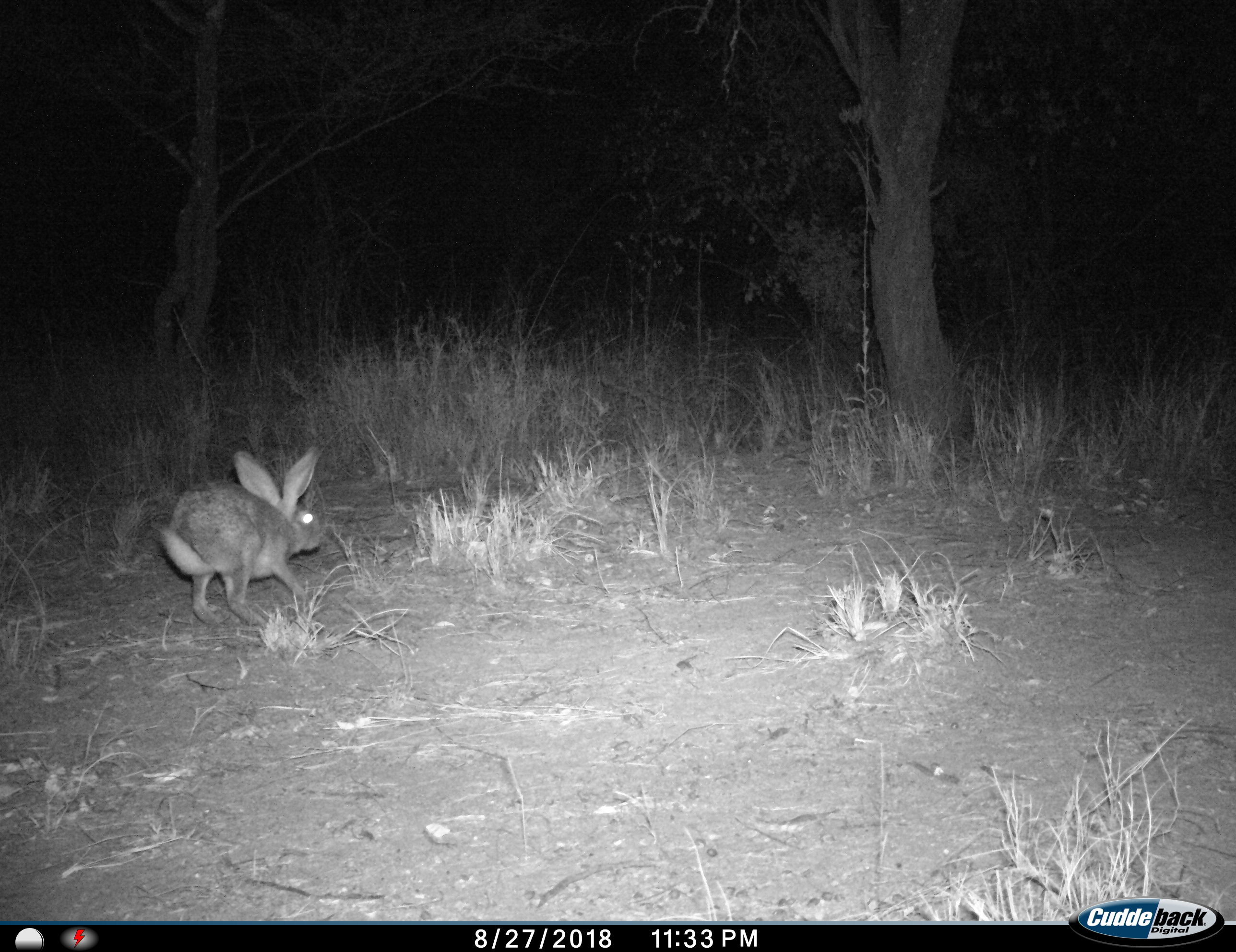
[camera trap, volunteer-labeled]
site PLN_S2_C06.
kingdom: Animalia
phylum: Chordata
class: Mammalia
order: Lagomorpha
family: Leporidae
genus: Lepus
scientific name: Lepus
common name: hare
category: hareunknown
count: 1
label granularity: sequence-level